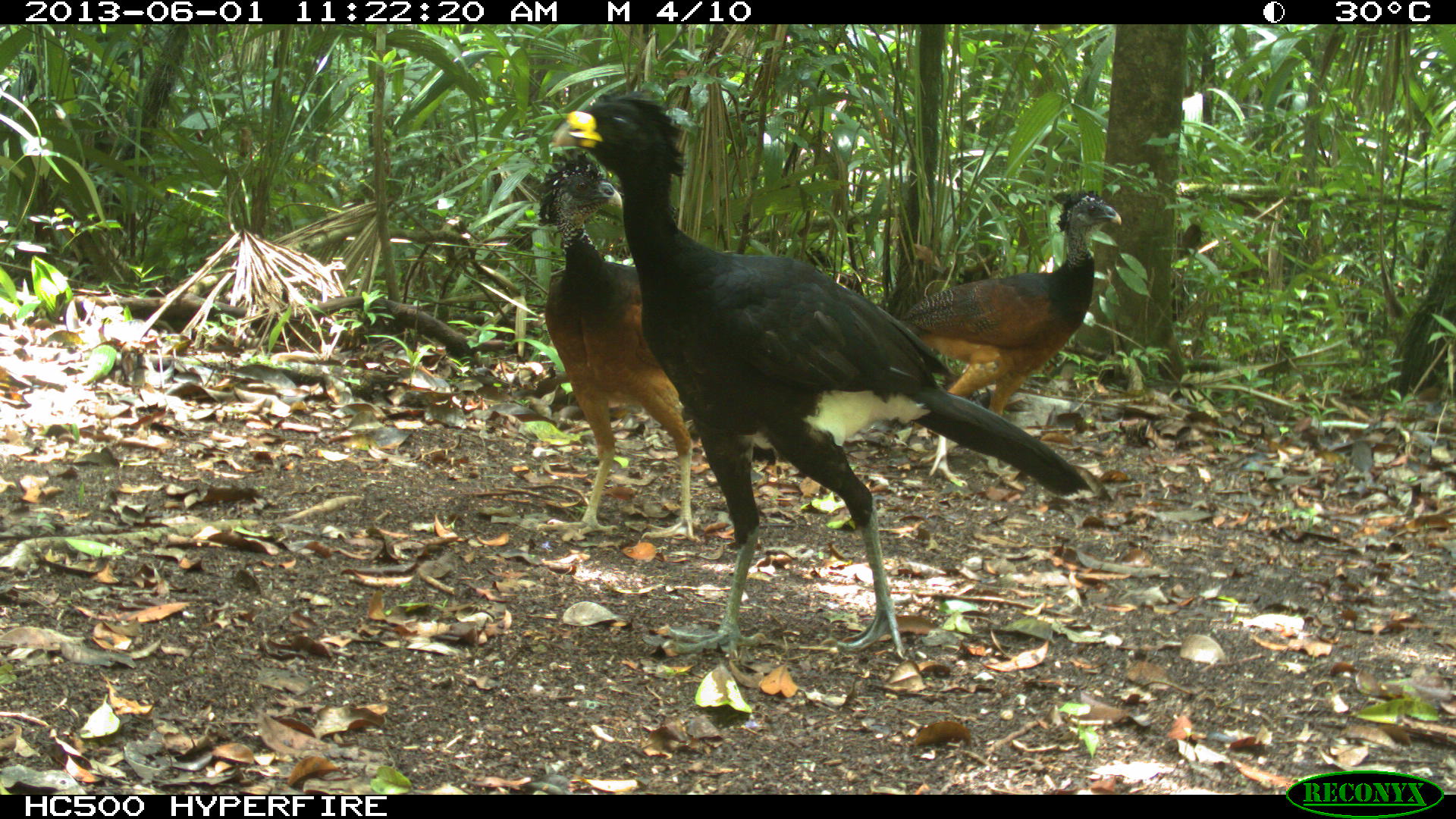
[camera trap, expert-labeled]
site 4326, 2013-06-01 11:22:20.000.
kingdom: Animalia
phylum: Chordata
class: Aves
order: Galliformes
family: Cracidae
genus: Crax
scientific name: Crax rubra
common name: great curassow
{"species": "Crax rubra (great curassow)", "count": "3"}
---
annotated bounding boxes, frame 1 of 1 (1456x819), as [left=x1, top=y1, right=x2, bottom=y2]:
crax rubra: [left=549, top=92, right=1096, bottom=589]; [left=899, top=189, right=1124, bottom=486]; [left=536, top=157, right=695, bottom=542]